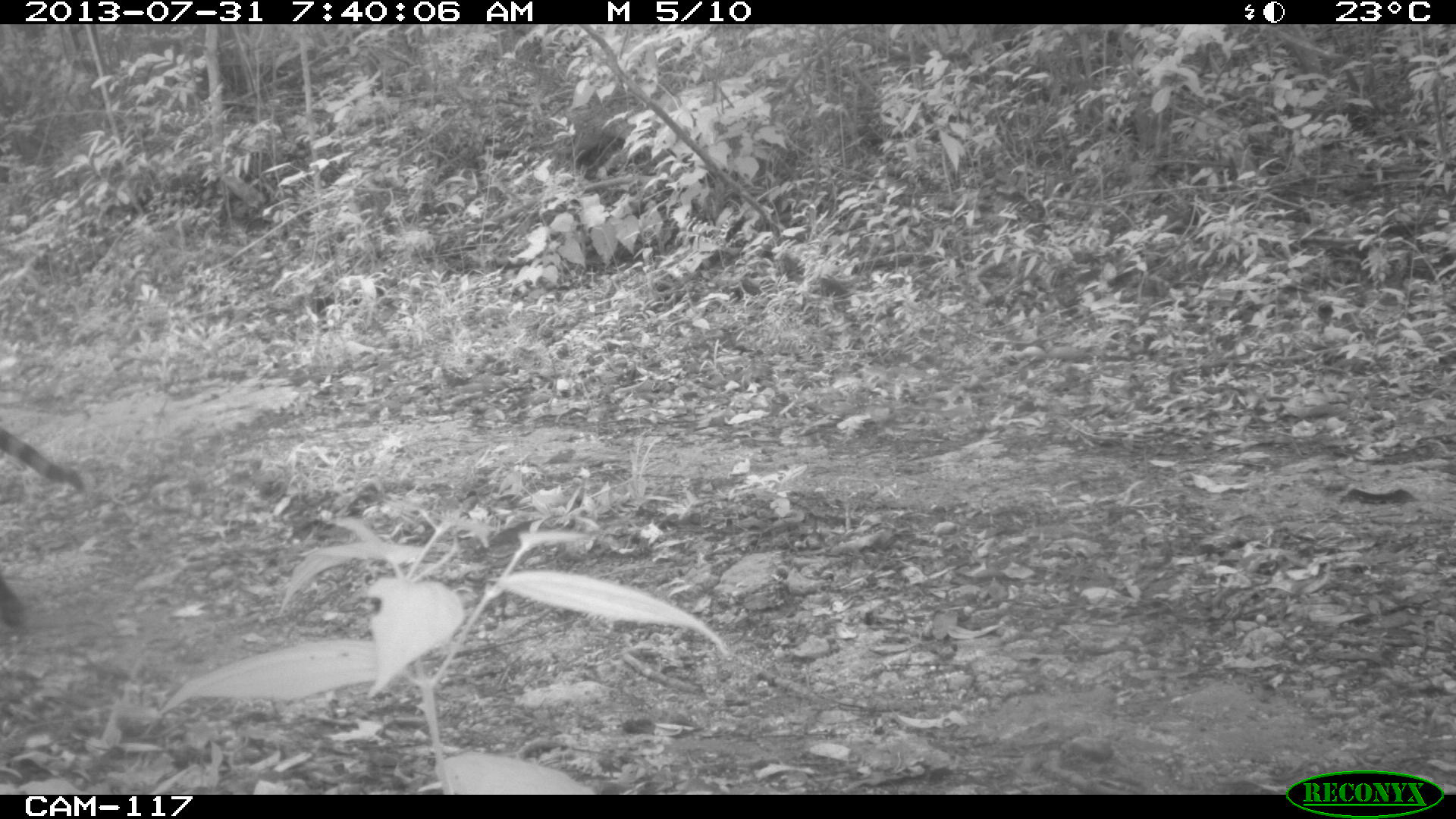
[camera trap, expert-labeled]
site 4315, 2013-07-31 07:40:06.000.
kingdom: Animalia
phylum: Chordata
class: Mammalia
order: Carnivora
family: Felidae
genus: Leopardus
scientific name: Leopardus pardalis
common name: ocelot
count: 1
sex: male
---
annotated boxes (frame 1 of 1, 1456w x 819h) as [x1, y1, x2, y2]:
leopardus pardalis: [0, 422, 83, 627]